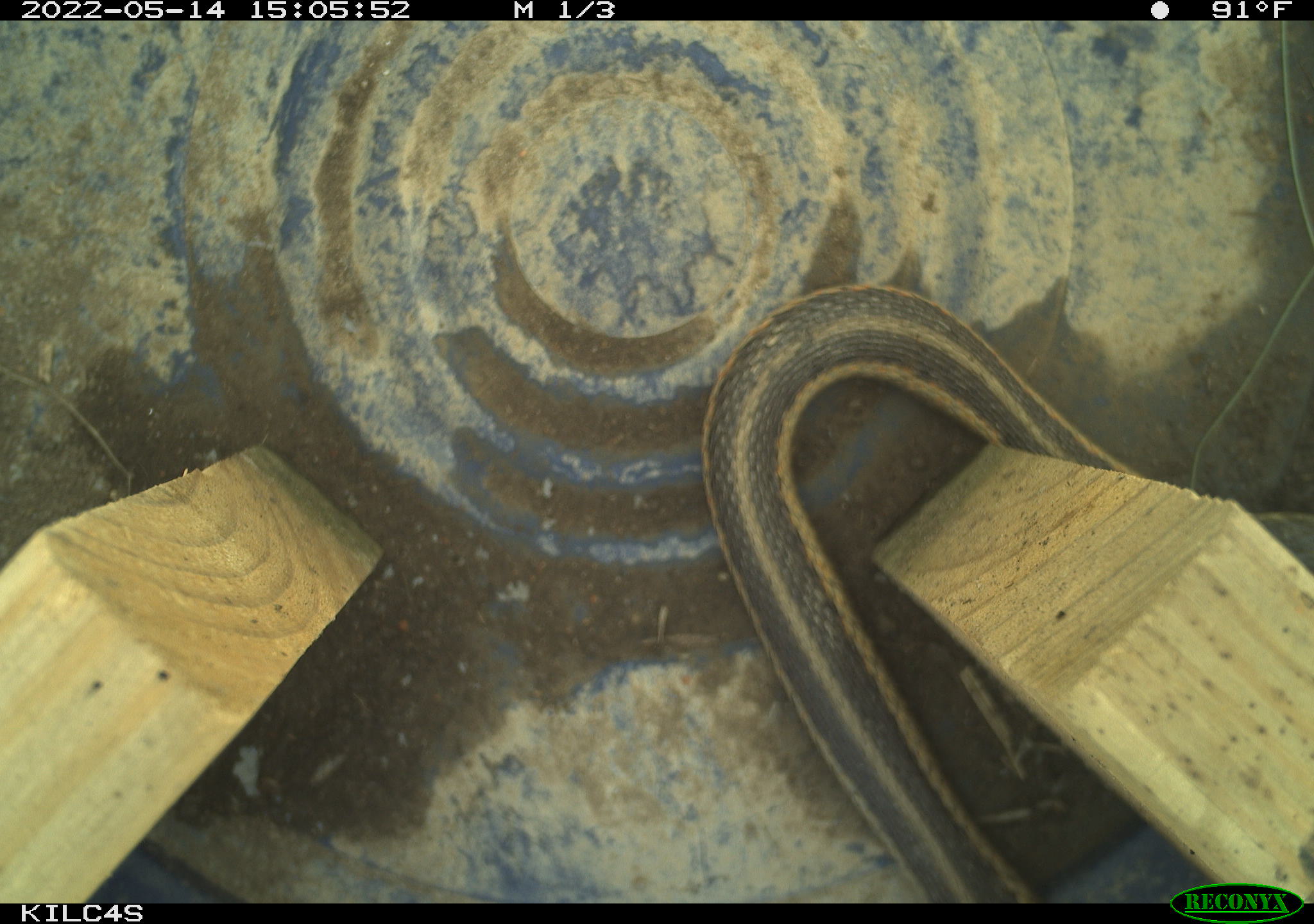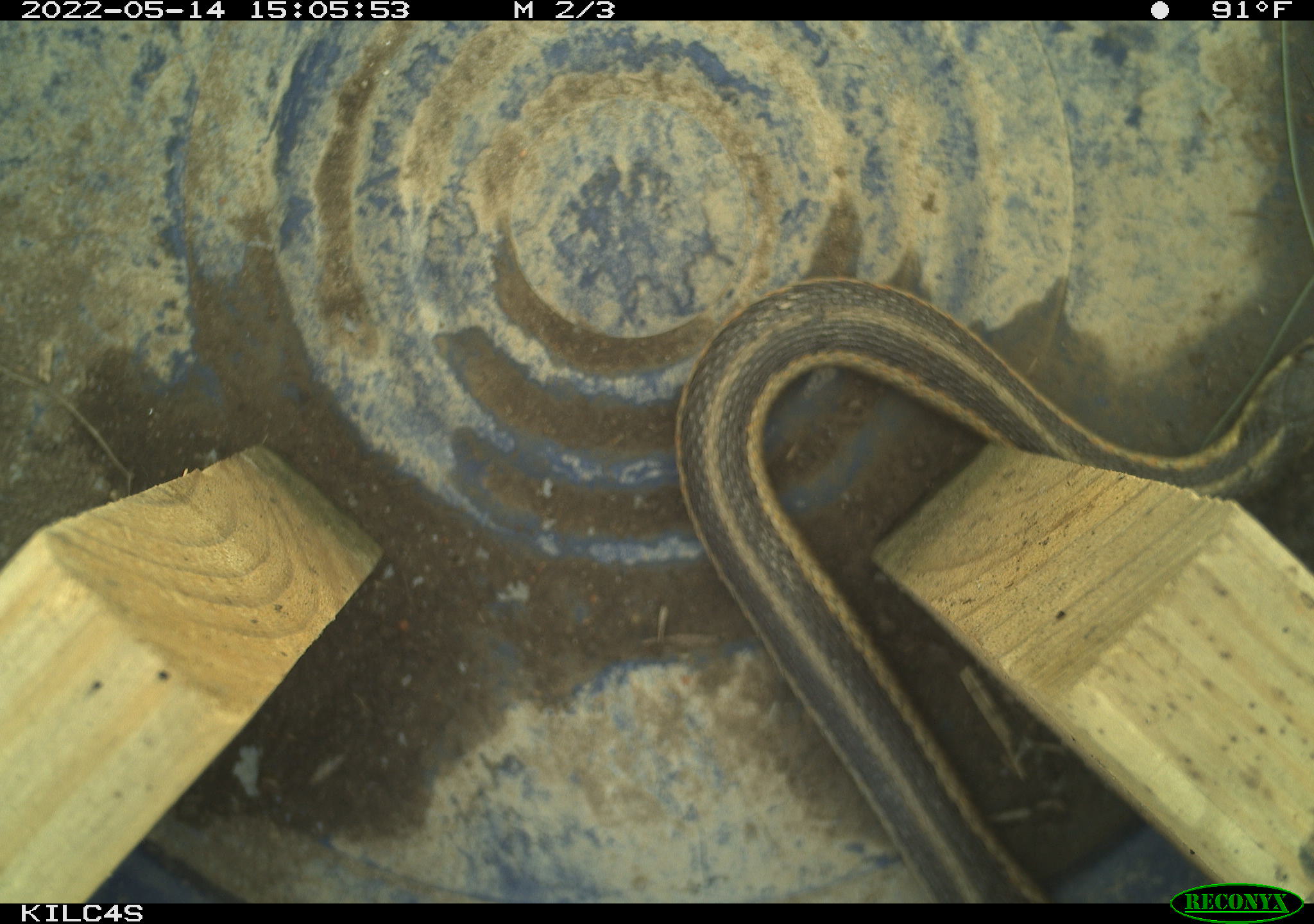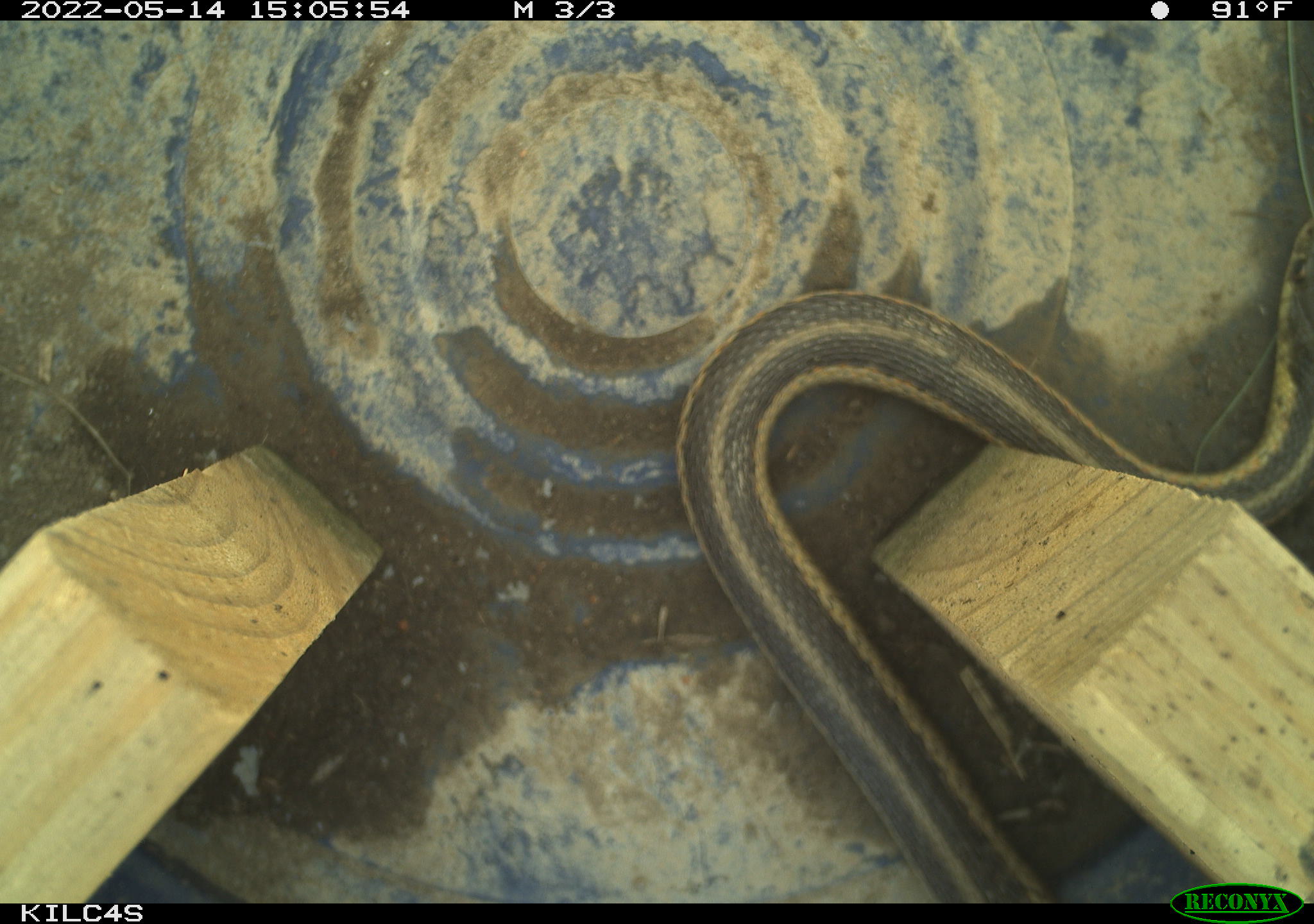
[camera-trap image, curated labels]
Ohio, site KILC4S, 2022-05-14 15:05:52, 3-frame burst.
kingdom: Animalia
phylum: Chordata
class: Reptilia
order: Squamata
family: Colubridae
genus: Thamnophis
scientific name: Thamnophis sirtalis sirtalis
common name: eastern gartersnake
Eastern gartersnake (Thamnophis sirtalis sirtalis).